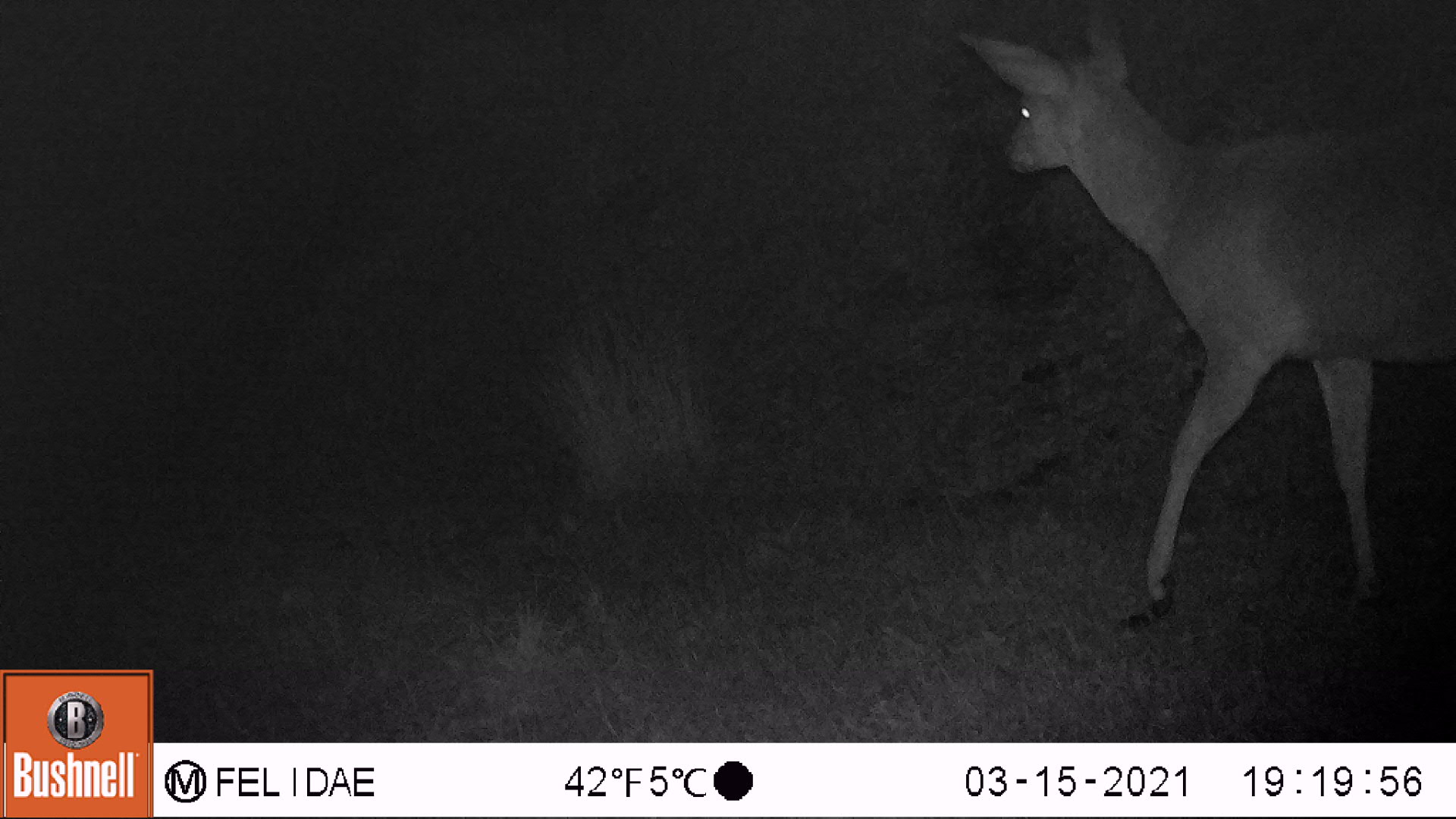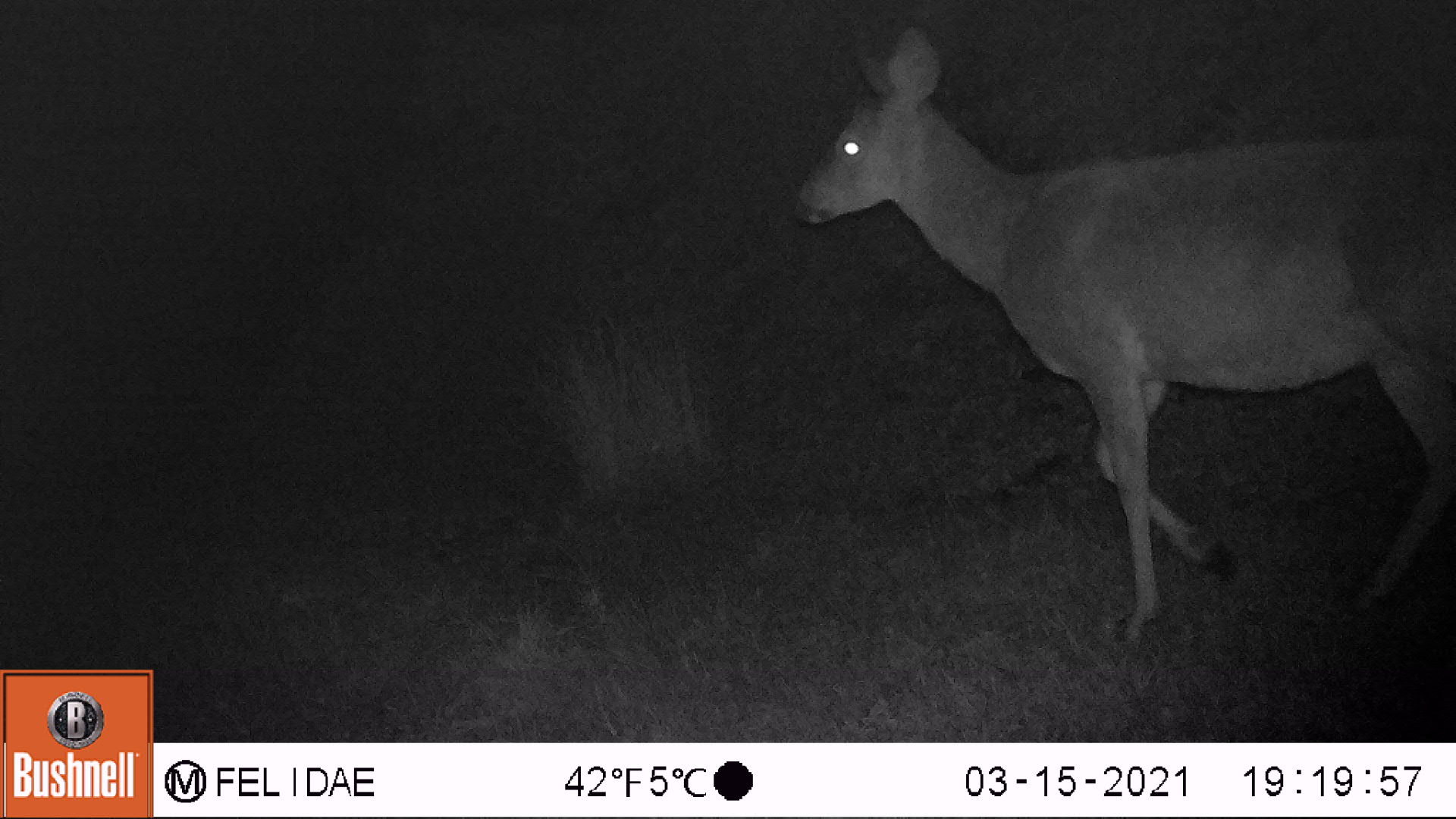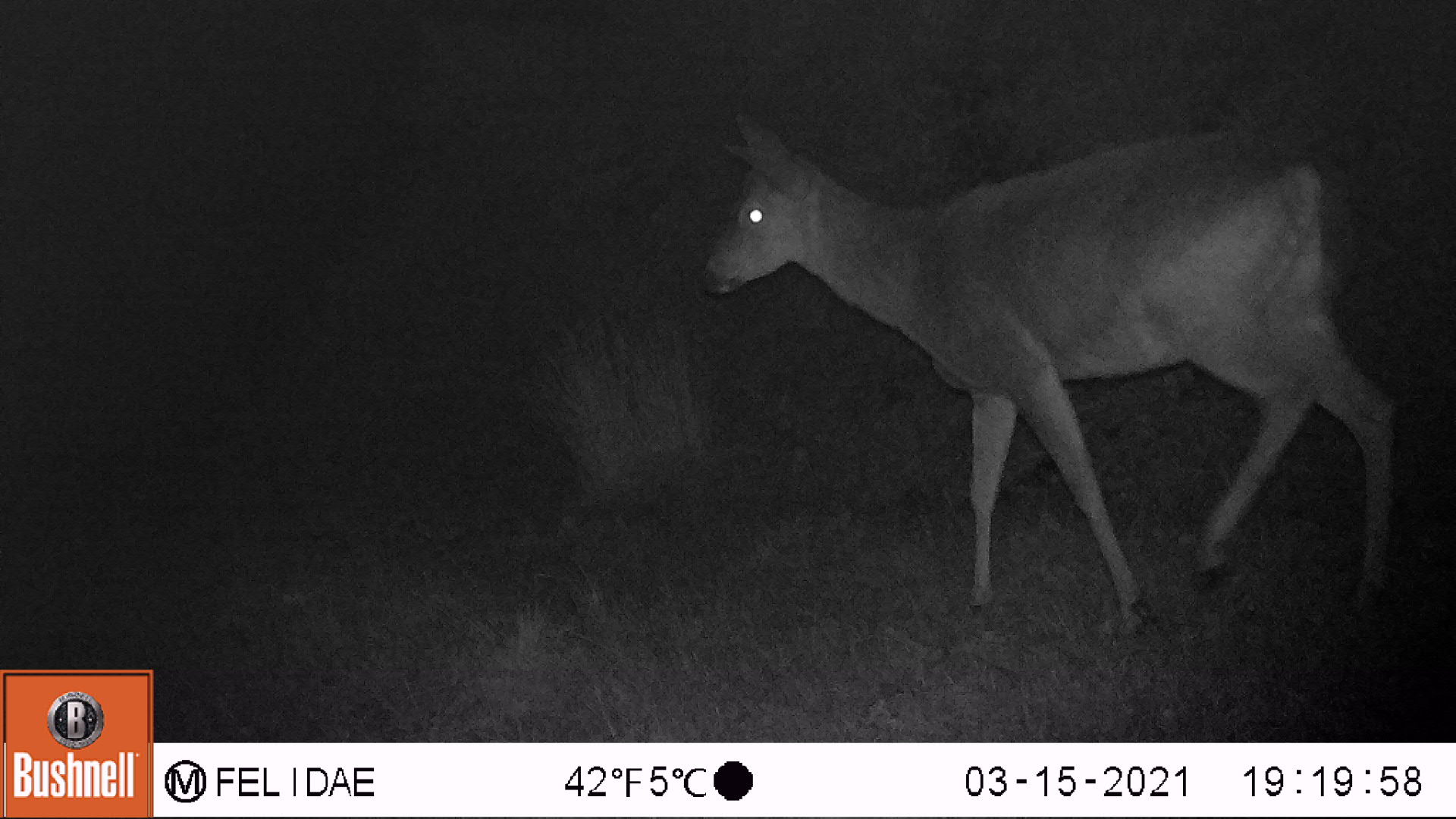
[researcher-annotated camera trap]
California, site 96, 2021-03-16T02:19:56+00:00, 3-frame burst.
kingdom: Animalia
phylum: Chordata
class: Mammalia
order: Artiodactyla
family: Cervidae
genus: Odocoileus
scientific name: Odocoileus hemionus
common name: mule deer